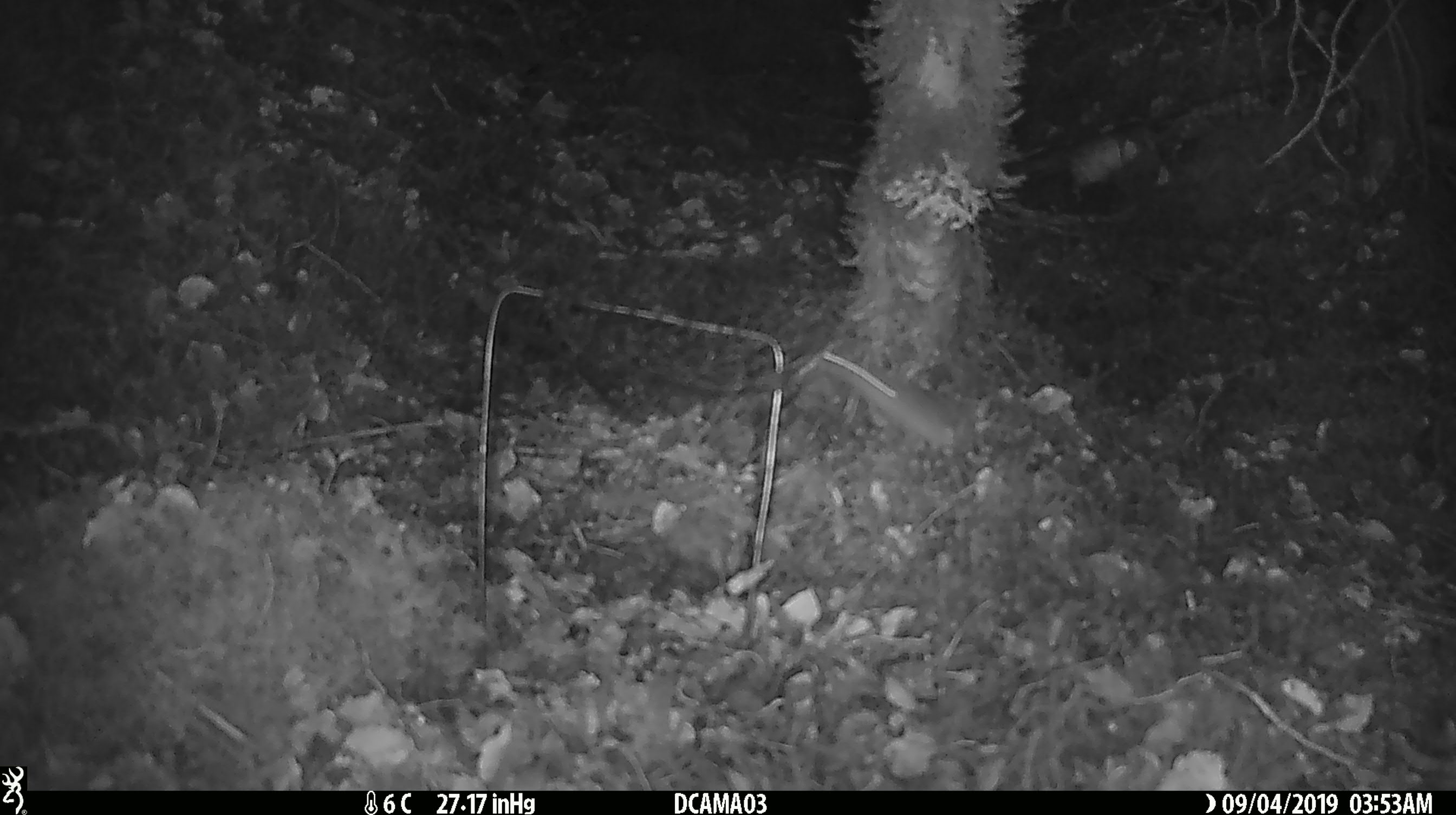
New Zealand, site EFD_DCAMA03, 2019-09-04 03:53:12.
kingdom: Animalia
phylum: Chordata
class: Mammalia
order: Rodentia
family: Muridae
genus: Mus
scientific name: Mus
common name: mouse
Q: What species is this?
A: Mouse (Mus).